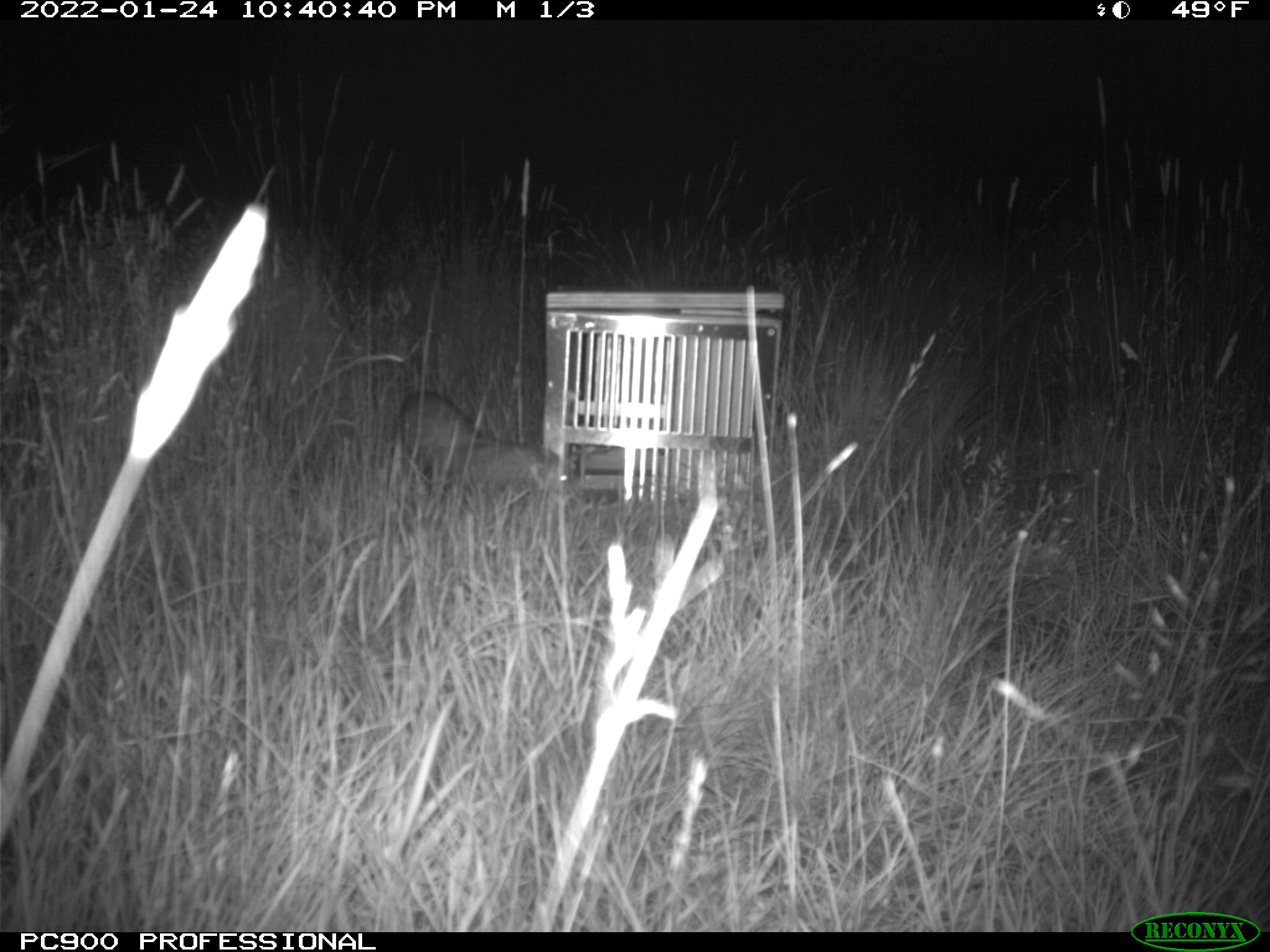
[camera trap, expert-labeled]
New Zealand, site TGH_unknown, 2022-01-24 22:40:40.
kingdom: Animalia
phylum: Chordata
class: Mammalia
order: Carnivora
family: Mustelidae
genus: Mustela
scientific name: Mustela furo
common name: ferret